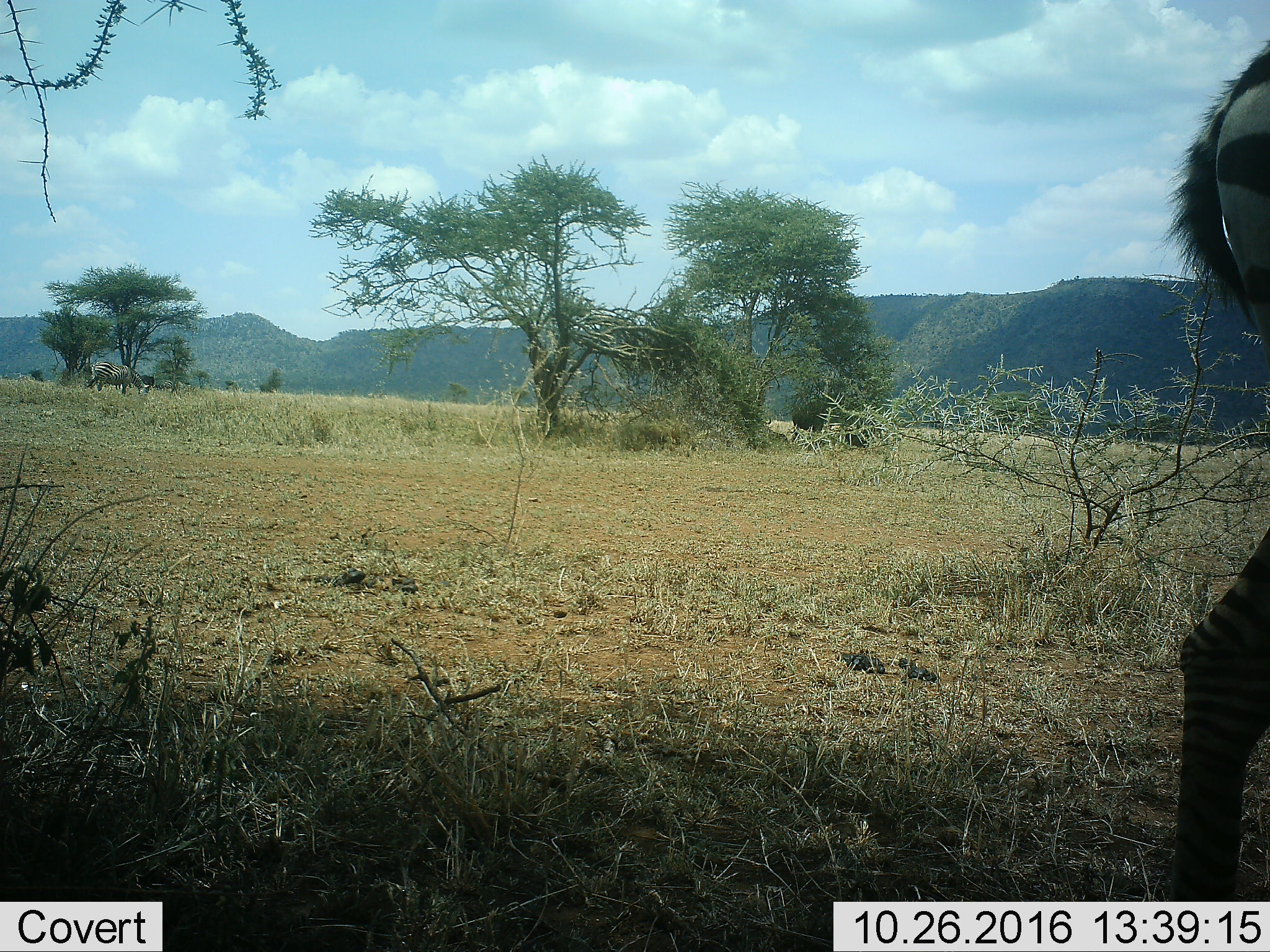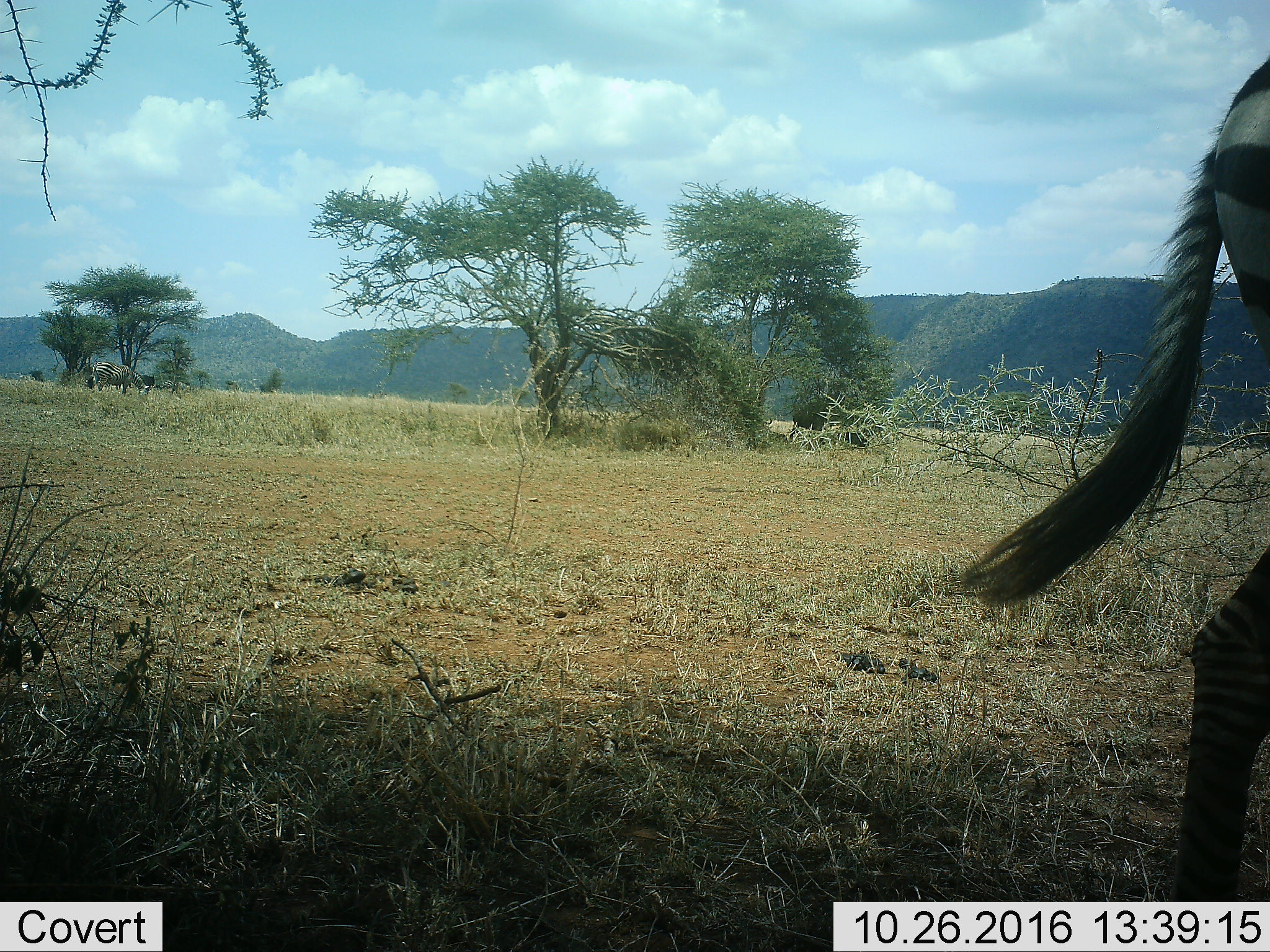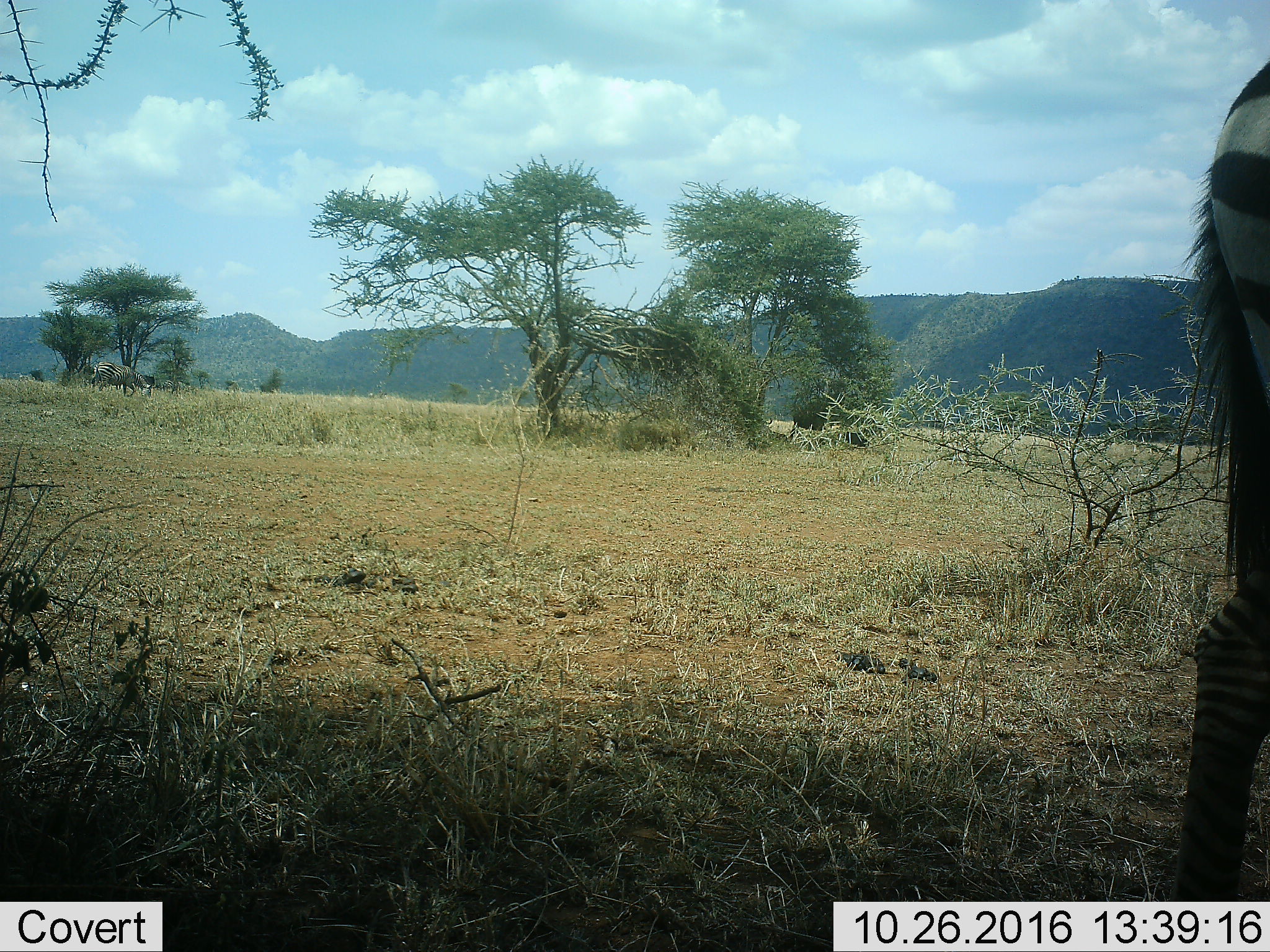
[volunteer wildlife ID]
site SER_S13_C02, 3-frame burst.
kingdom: Animalia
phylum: Chordata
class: Mammalia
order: Perissodactyla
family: Equidae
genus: Equus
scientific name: Equus quagga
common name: plains zebra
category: zebraplains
Zebraplains (plains zebra) (Equus quagga), count 2. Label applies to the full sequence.